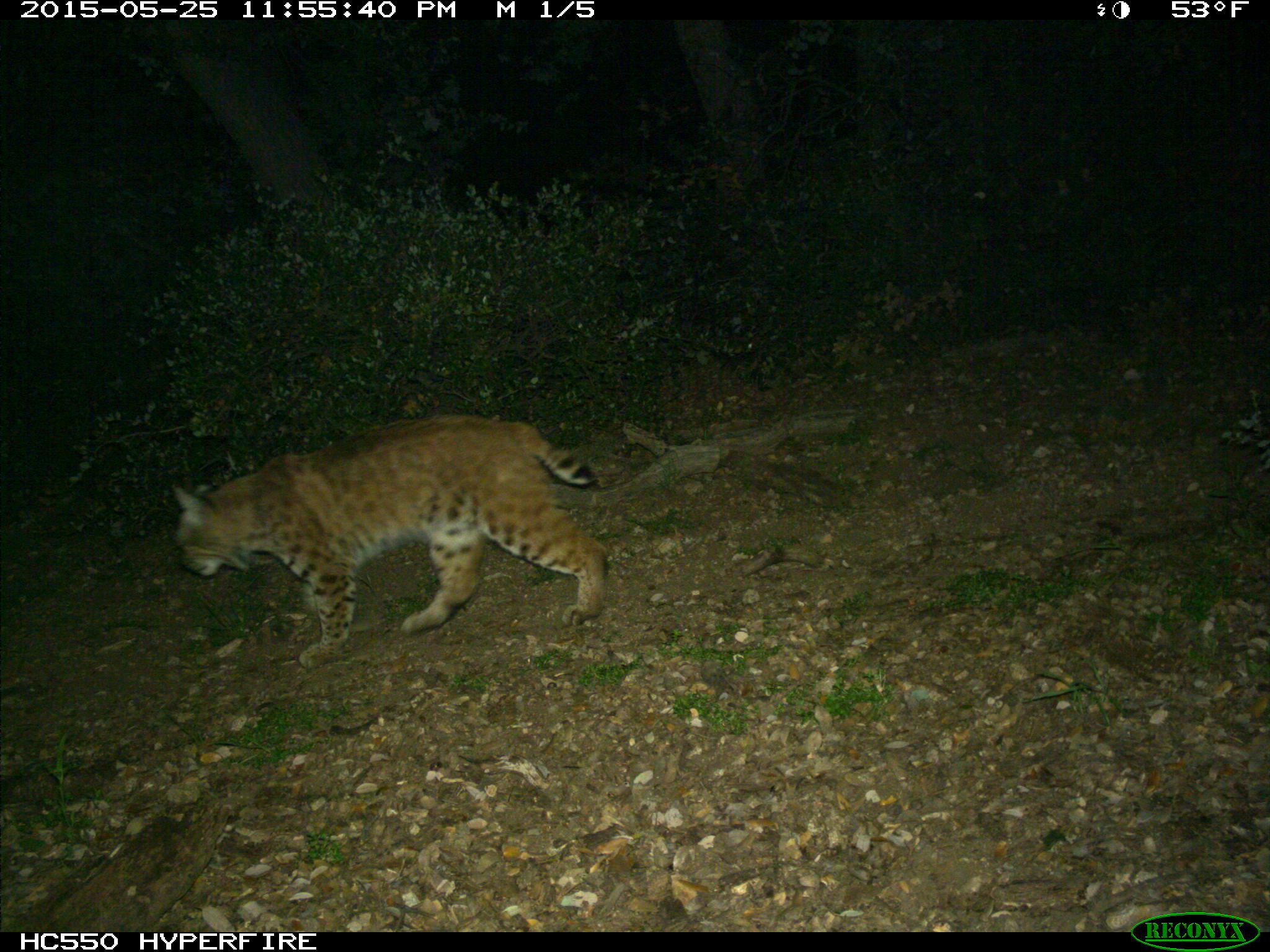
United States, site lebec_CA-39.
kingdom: Animalia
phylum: Chordata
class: Mammalia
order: Carnivora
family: Felidae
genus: Lynx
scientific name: Lynx rufus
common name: bobcat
Lynx rufus (bobcat).